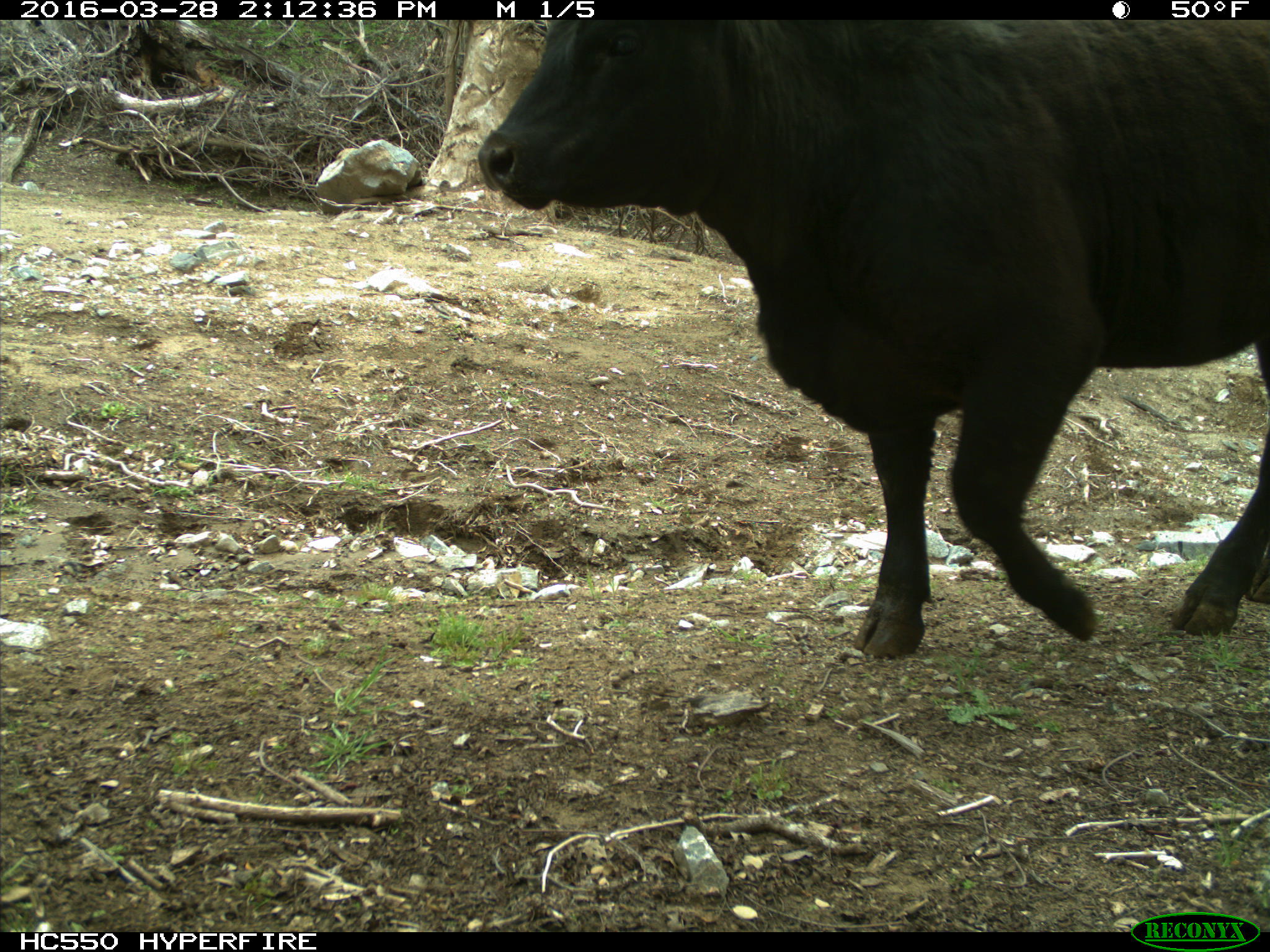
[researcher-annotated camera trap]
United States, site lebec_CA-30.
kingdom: Animalia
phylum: Chordata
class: Mammalia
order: Artiodactyla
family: Bovidae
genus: Bos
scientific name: Bos taurus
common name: domestic cow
Bos taurus (domestic cow).